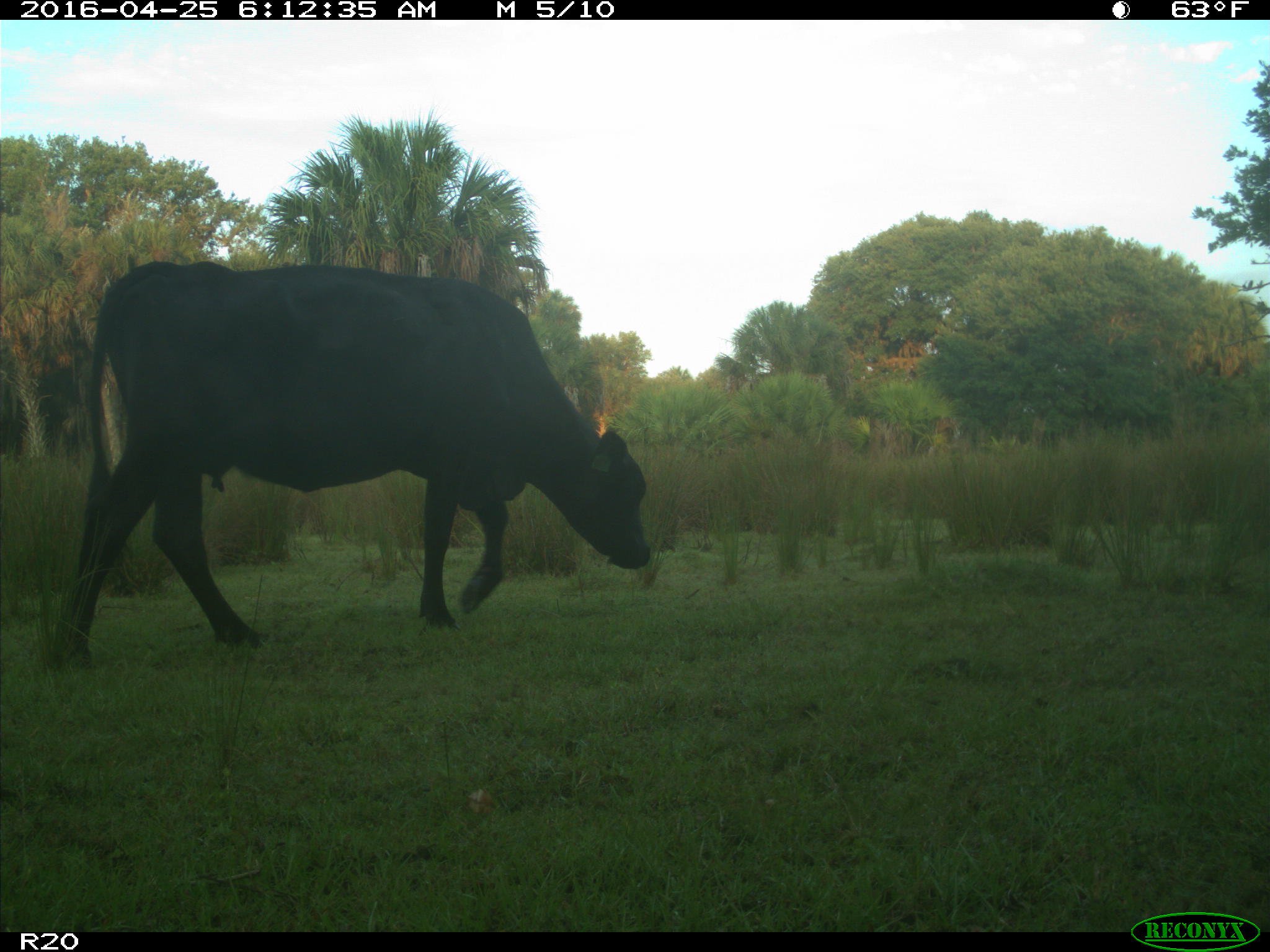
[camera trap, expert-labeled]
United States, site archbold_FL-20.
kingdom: Animalia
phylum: Chordata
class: Mammalia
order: Artiodactyla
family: Bovidae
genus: Bos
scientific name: Bos taurus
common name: domestic cow